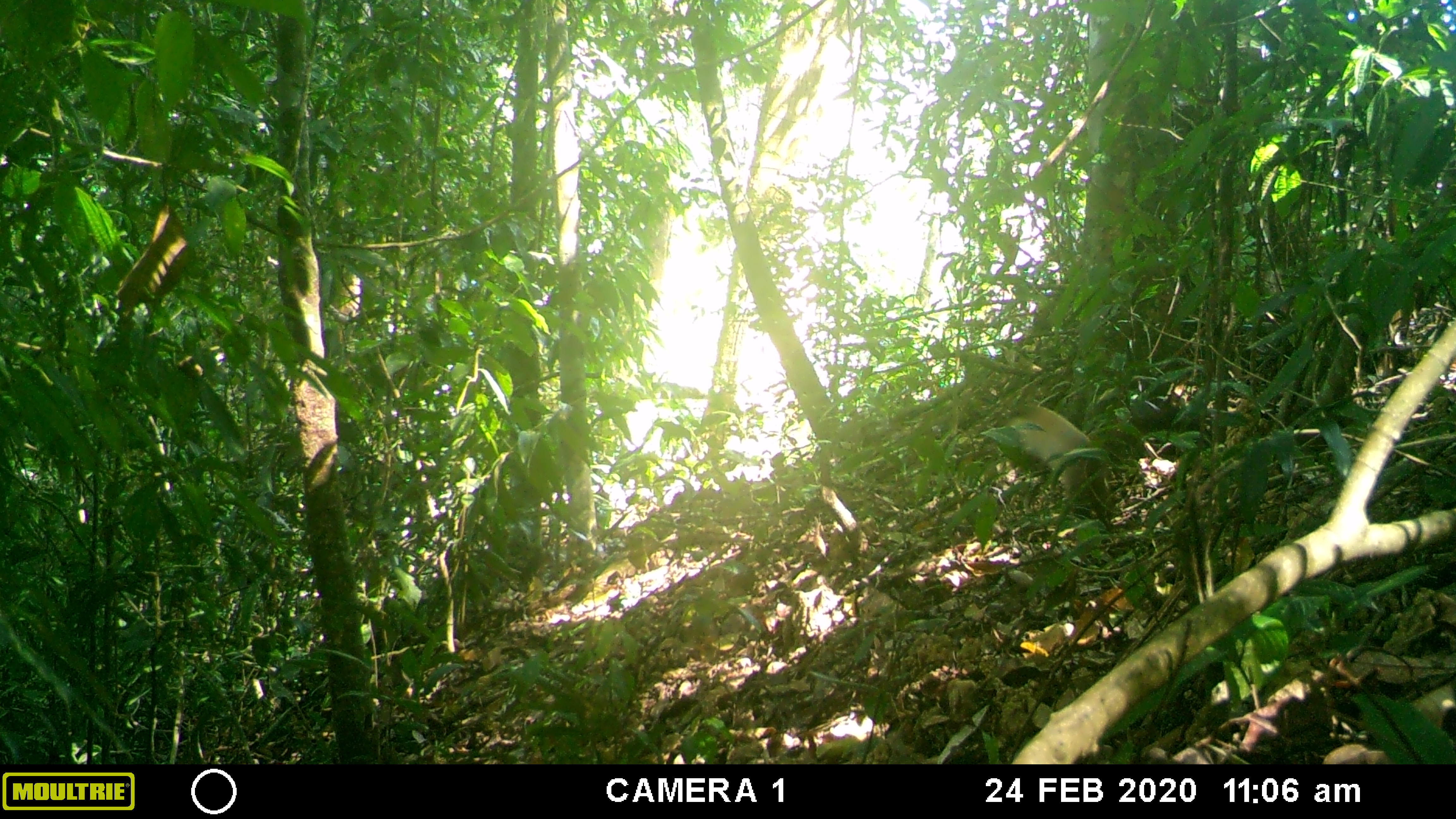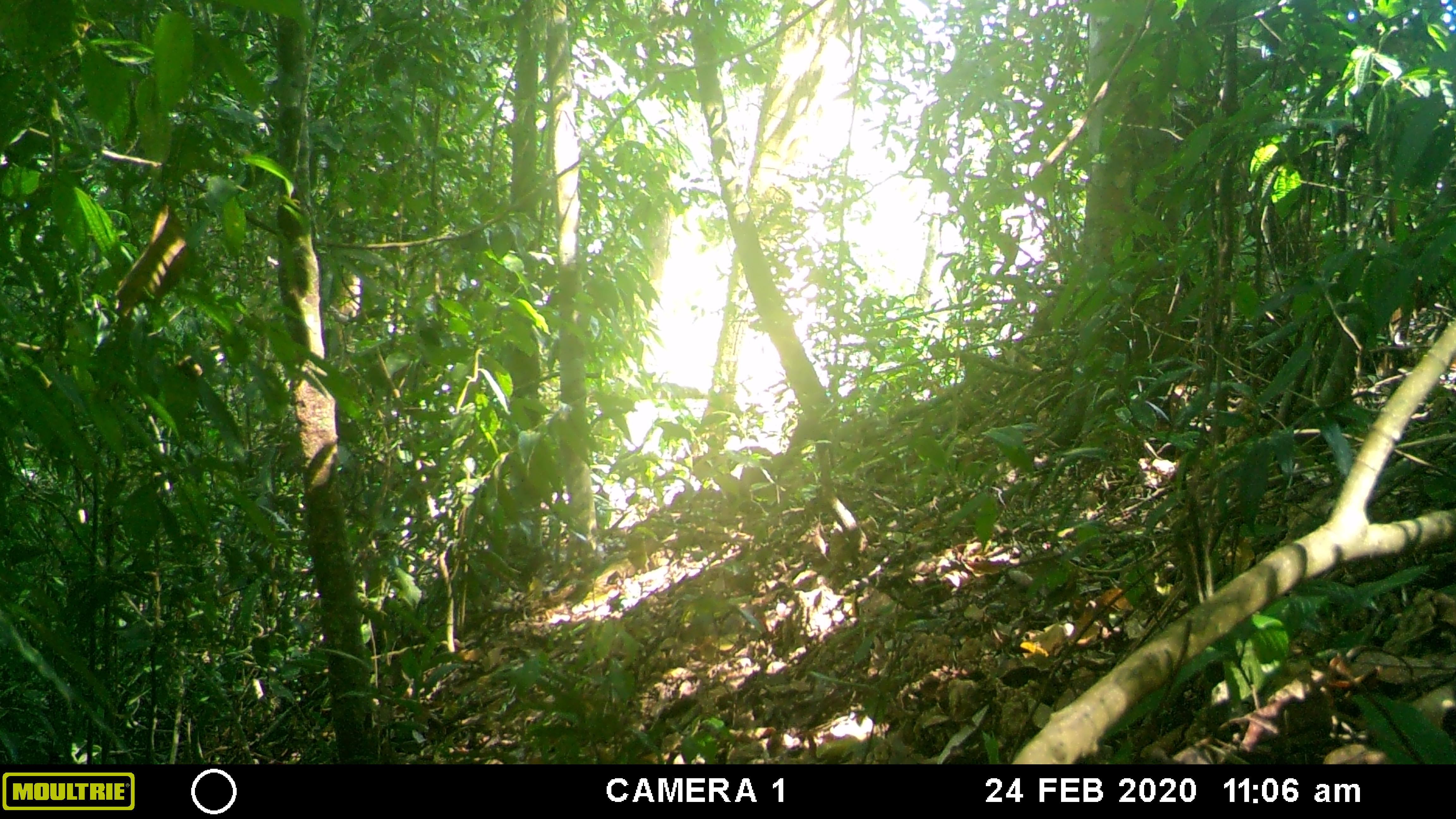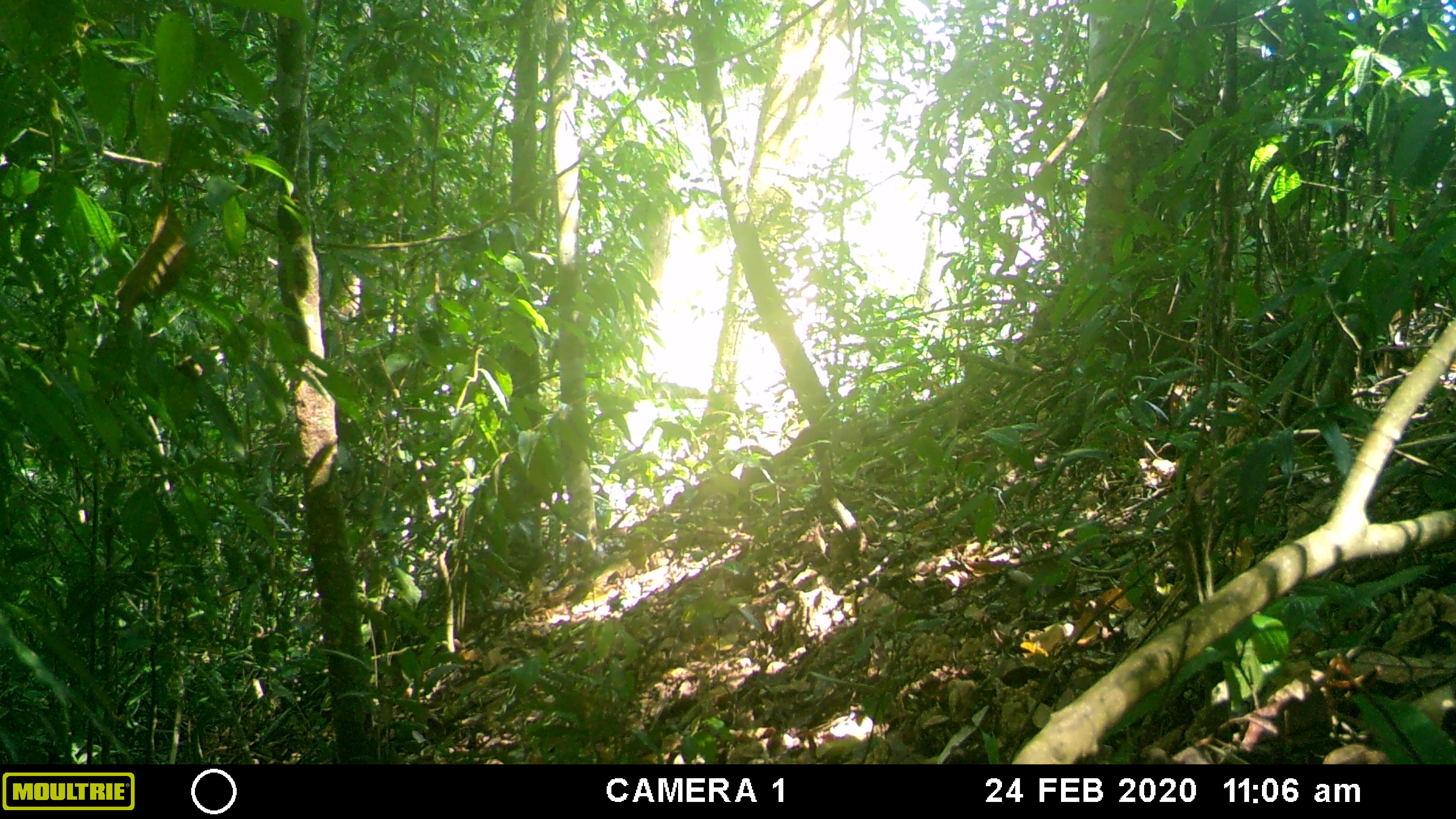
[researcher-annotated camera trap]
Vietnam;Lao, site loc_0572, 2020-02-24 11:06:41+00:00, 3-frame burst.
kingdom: Animalia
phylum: Chordata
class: Mammalia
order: Carnivora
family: Mustelidae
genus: Martes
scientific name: Martes flavigula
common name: yellow-throated marten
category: yellow throated marten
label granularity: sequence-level